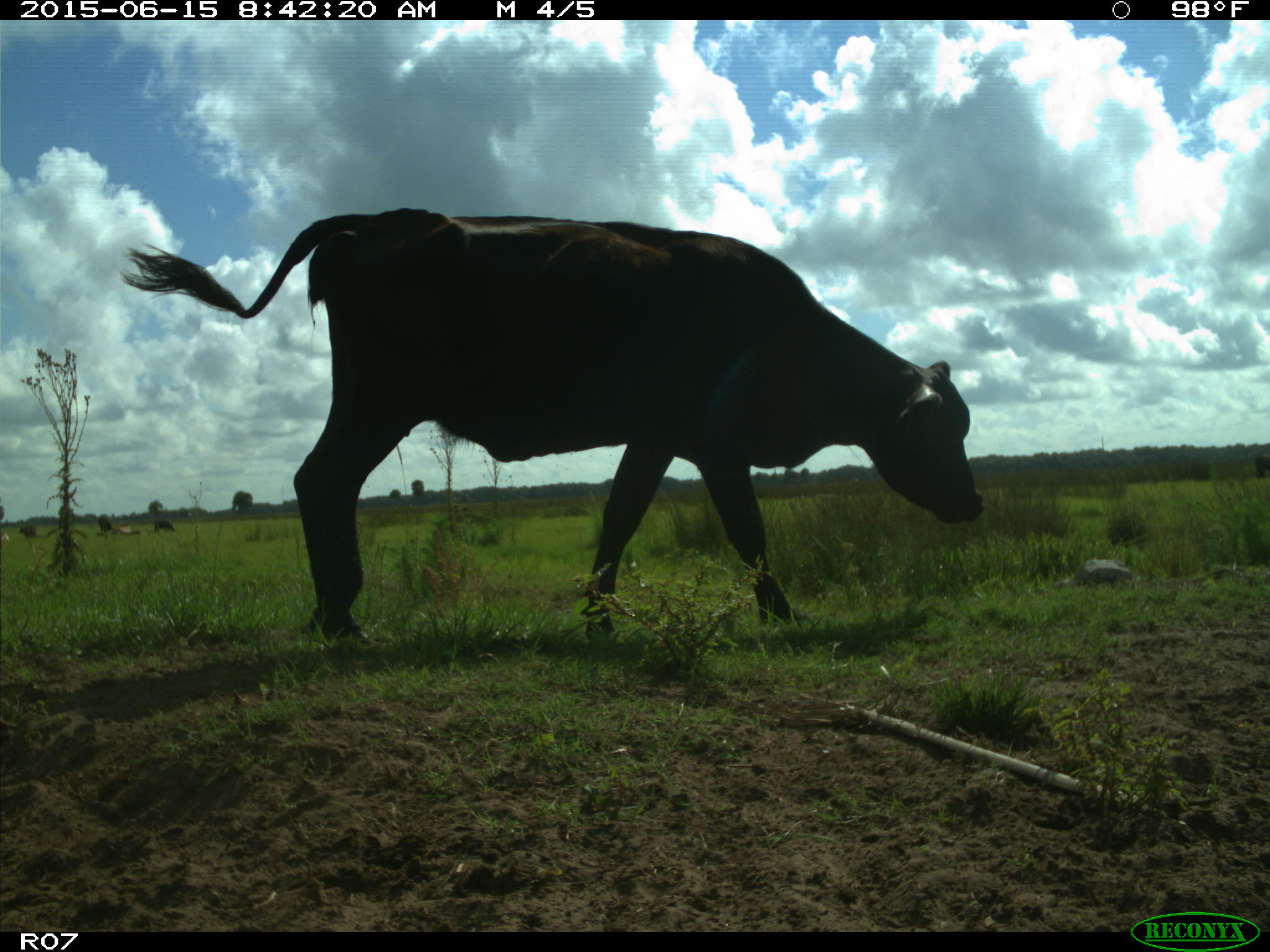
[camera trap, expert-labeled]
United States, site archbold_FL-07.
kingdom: Animalia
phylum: Chordata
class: Mammalia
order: Artiodactyla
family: Bovidae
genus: Bos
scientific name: Bos taurus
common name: domestic cow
Bos taurus (domestic cow).